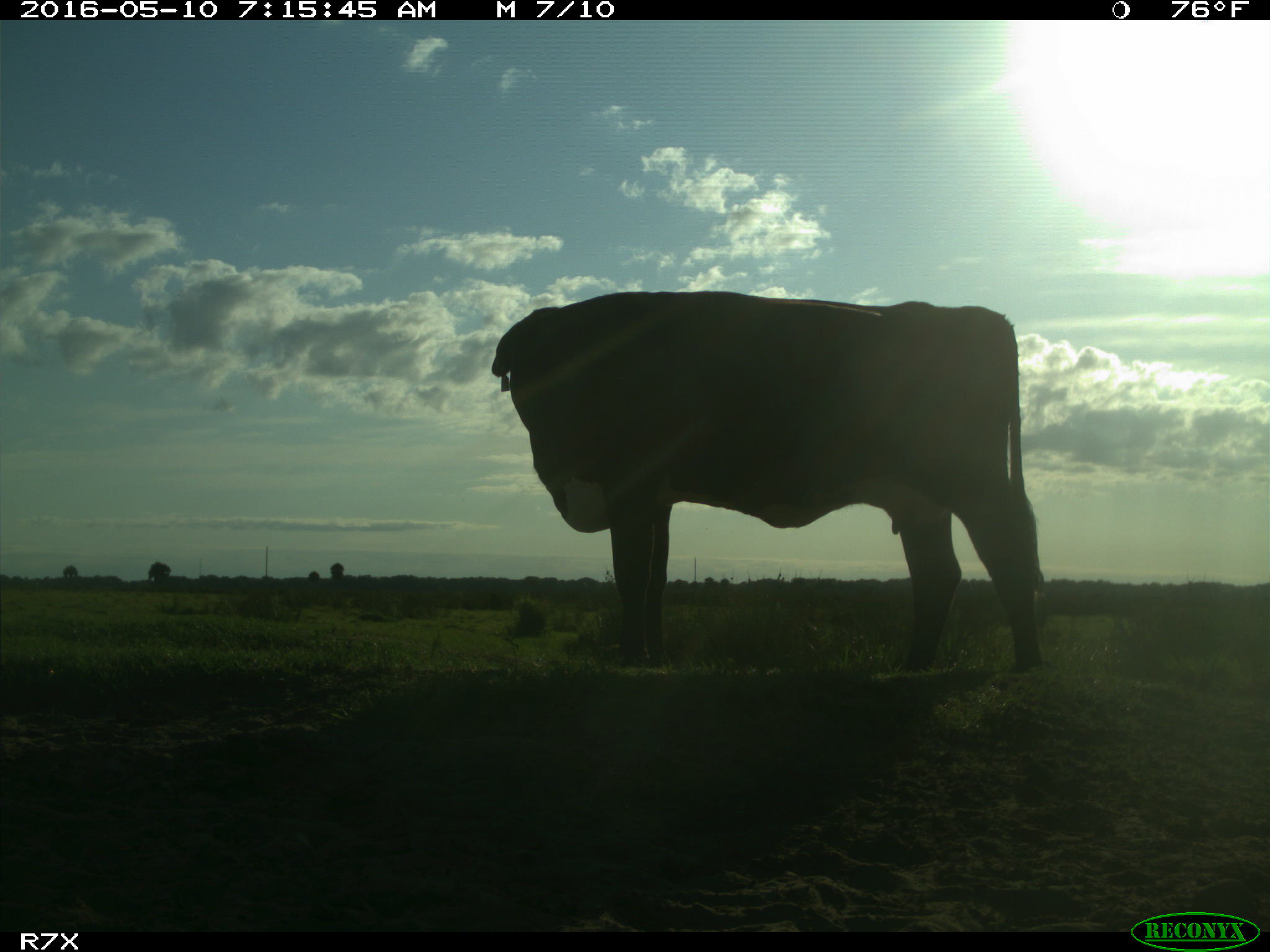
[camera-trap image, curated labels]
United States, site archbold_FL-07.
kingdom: Animalia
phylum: Chordata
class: Mammalia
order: Artiodactyla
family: Bovidae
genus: Bos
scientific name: Bos taurus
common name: domestic cow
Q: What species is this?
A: Bos taurus (domestic cow).